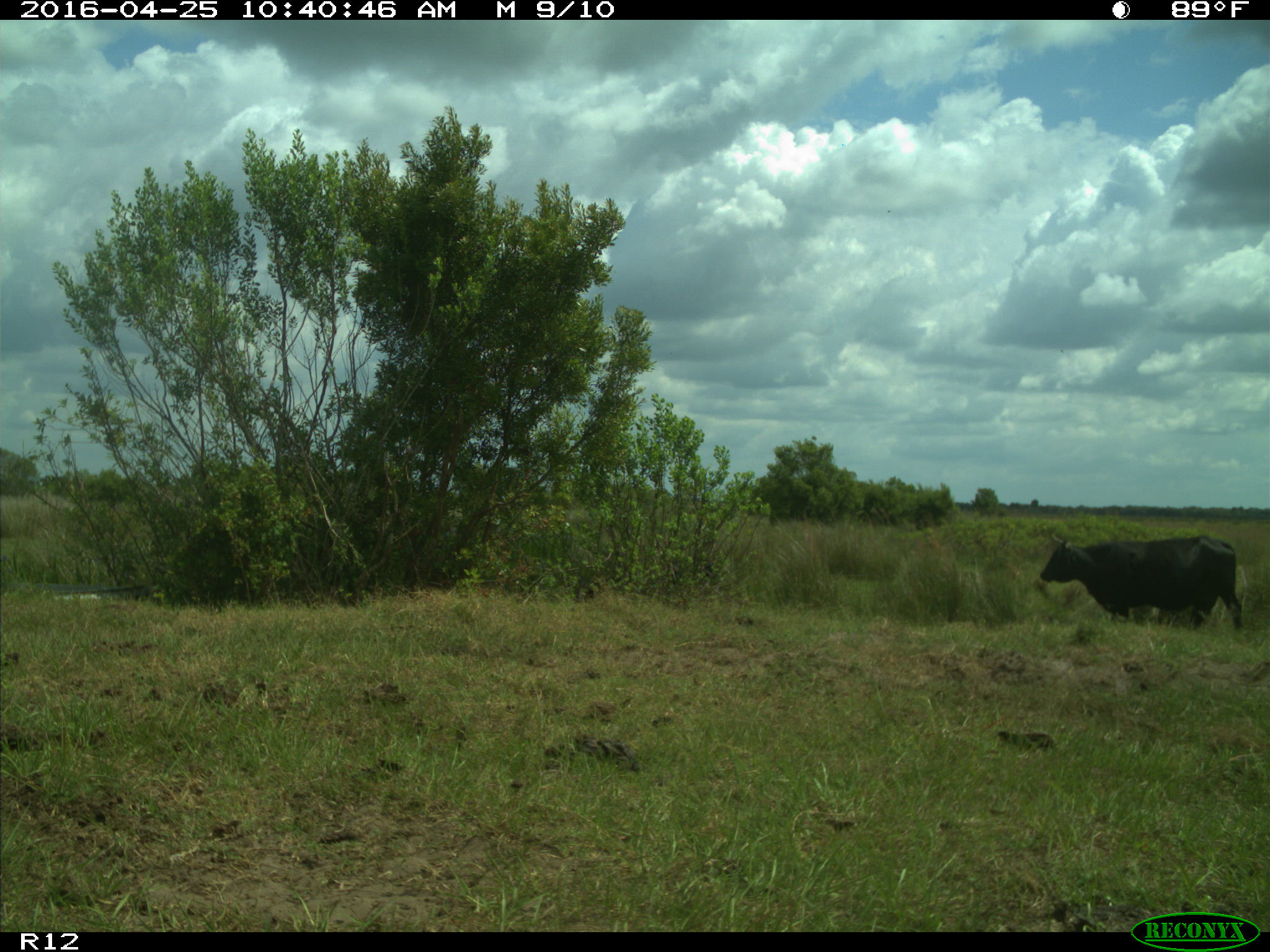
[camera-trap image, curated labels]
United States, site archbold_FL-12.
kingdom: Animalia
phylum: Chordata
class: Mammalia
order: Artiodactyla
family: Bovidae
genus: Bos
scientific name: Bos taurus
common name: domestic cow